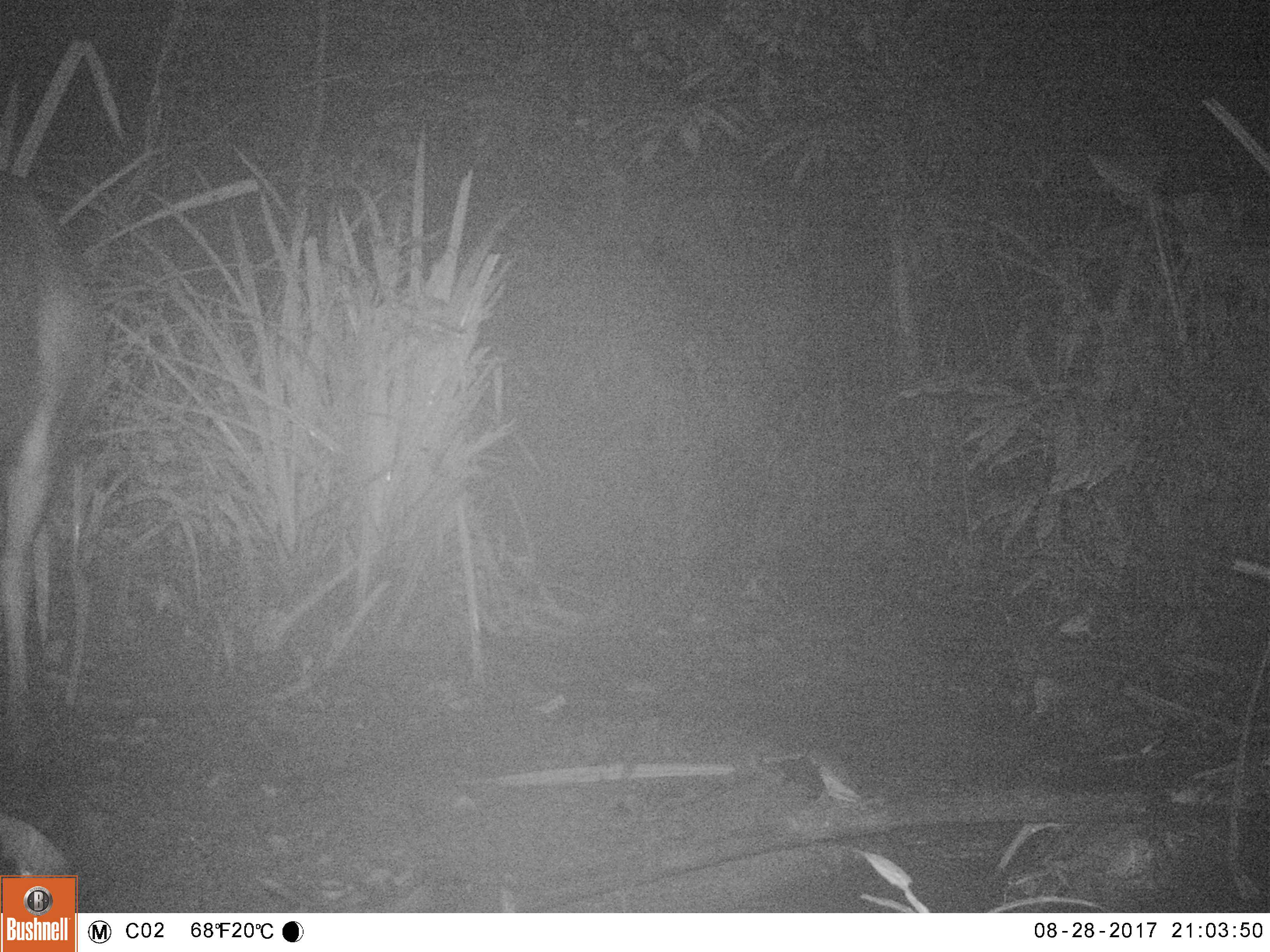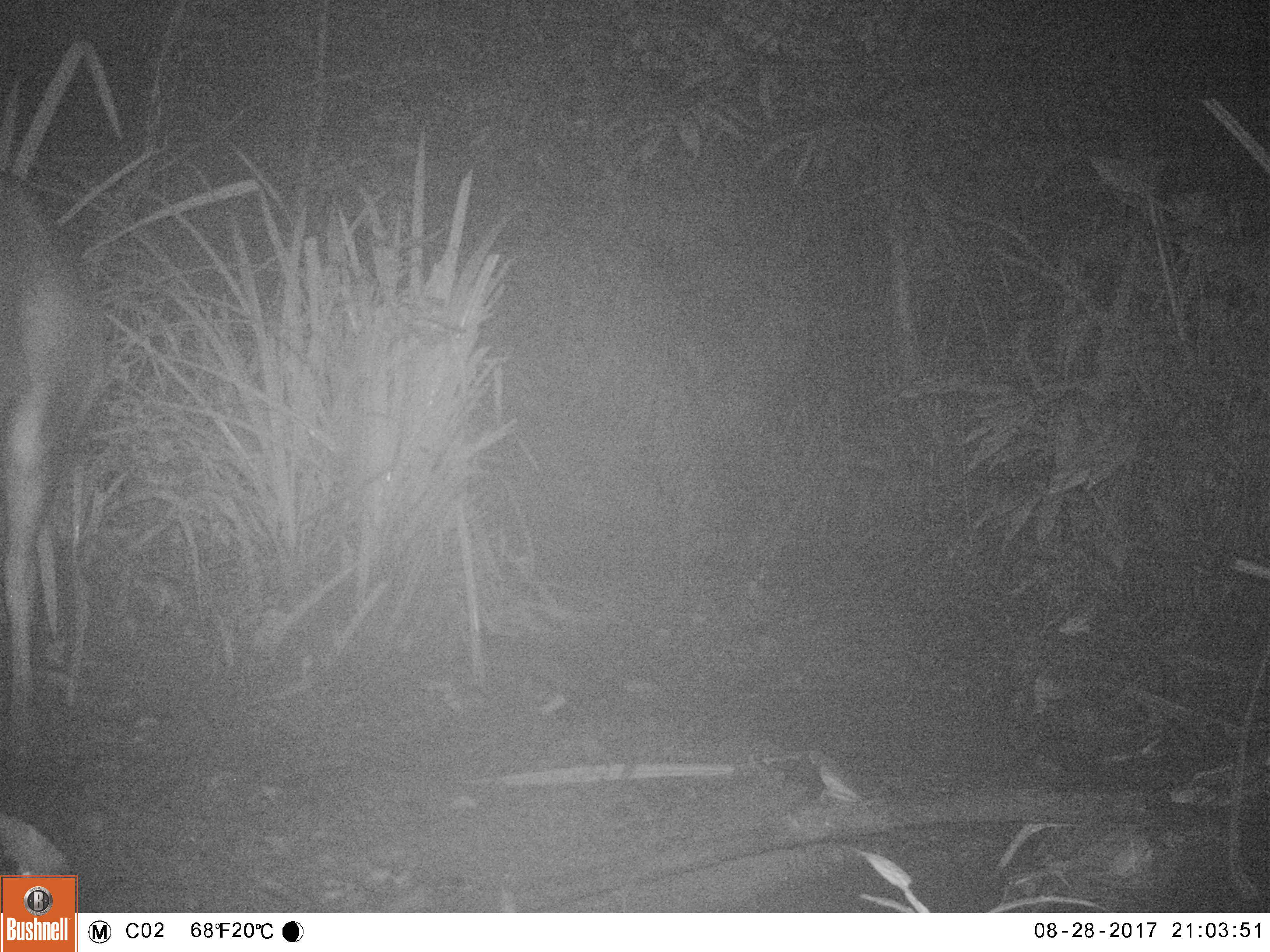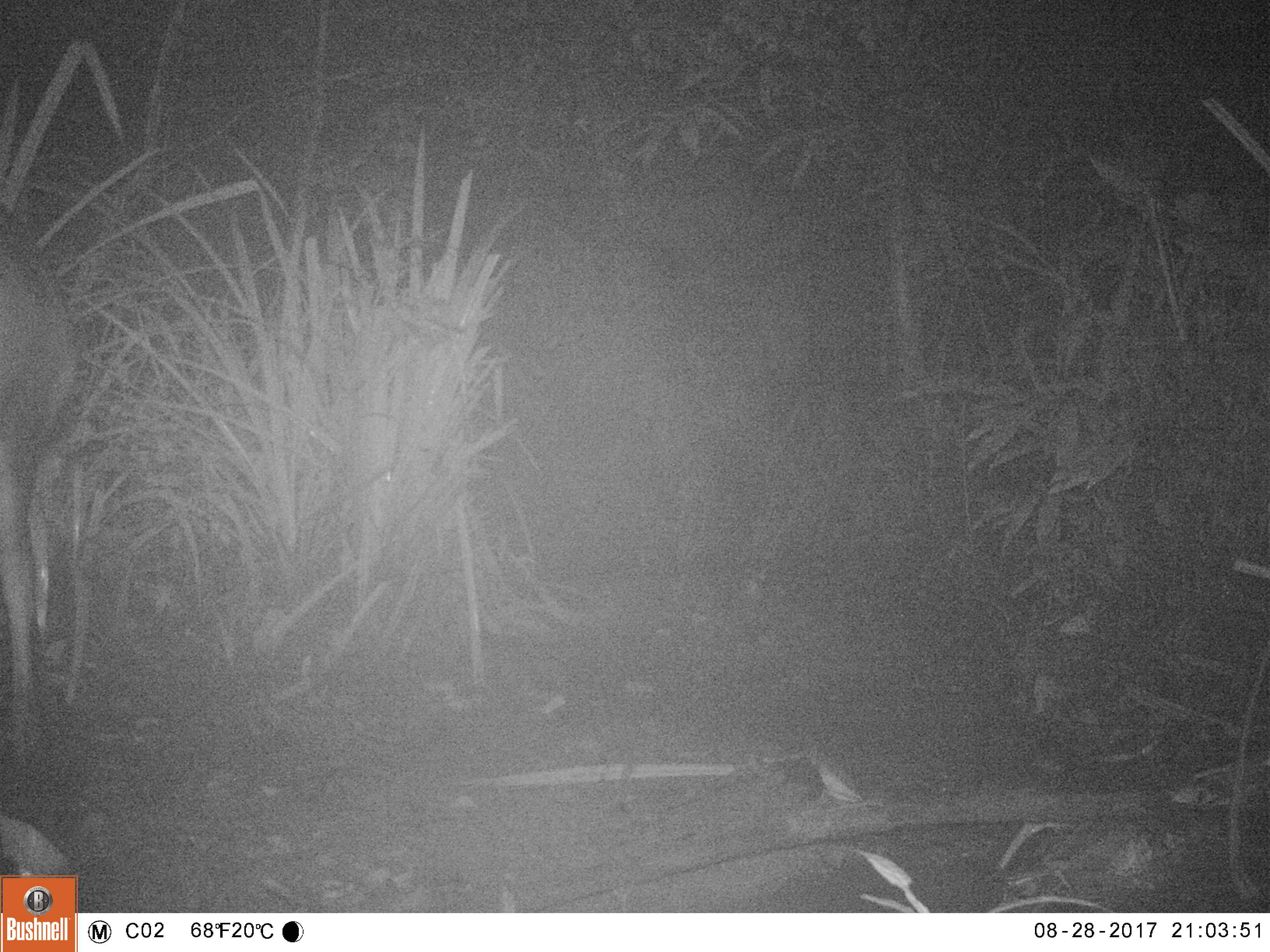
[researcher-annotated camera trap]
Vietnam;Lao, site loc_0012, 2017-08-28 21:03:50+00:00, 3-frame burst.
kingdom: Animalia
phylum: Chordata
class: Mammalia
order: Artiodactyla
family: Cervidae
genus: Rusa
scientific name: Rusa unicolor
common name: sambar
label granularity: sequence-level